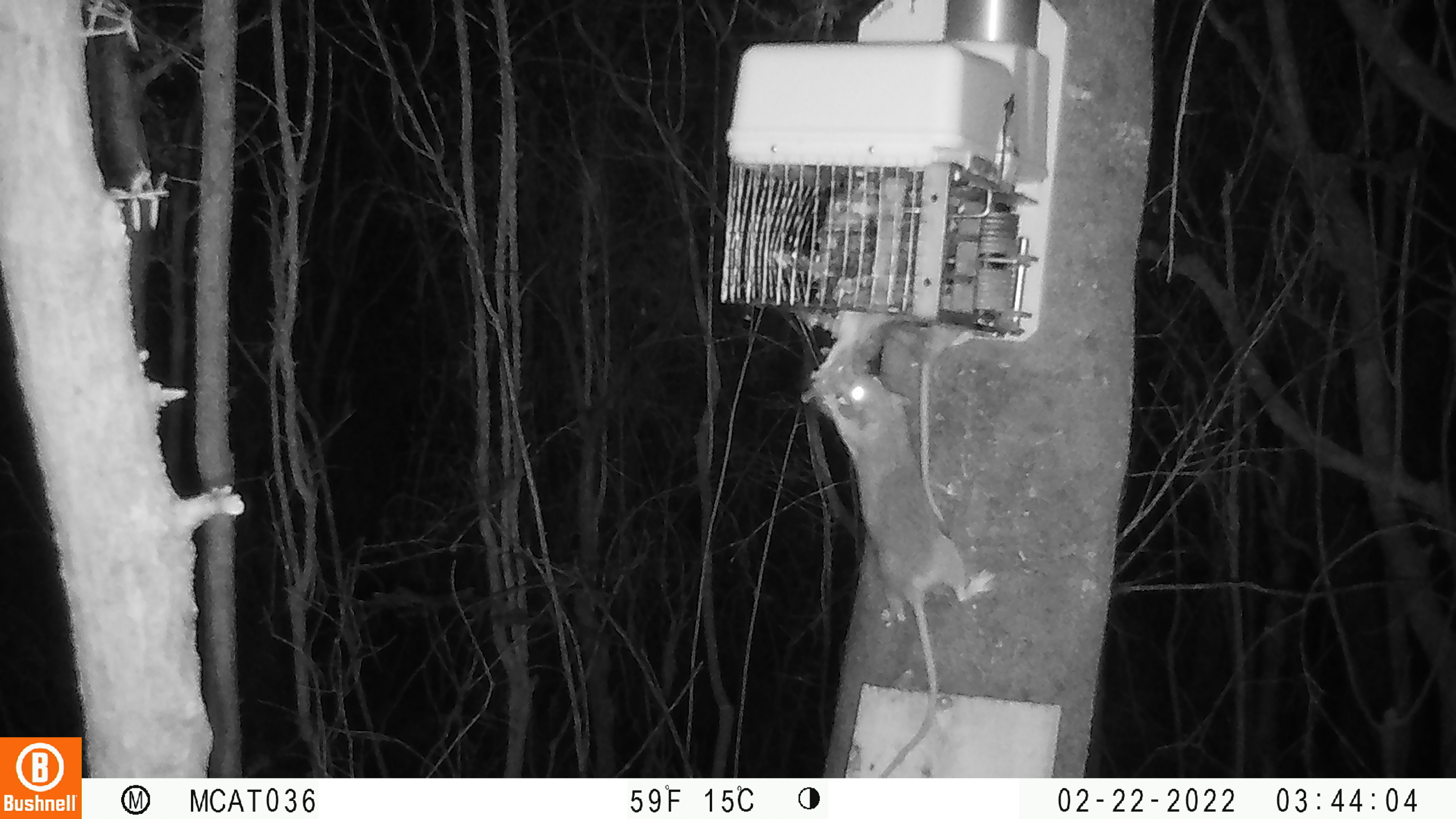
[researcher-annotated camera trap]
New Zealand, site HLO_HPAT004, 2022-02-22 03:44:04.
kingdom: Animalia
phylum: Chordata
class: Mammalia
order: Rodentia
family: Muridae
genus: Rattus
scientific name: Rattus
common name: rat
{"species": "rat (Rattus)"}